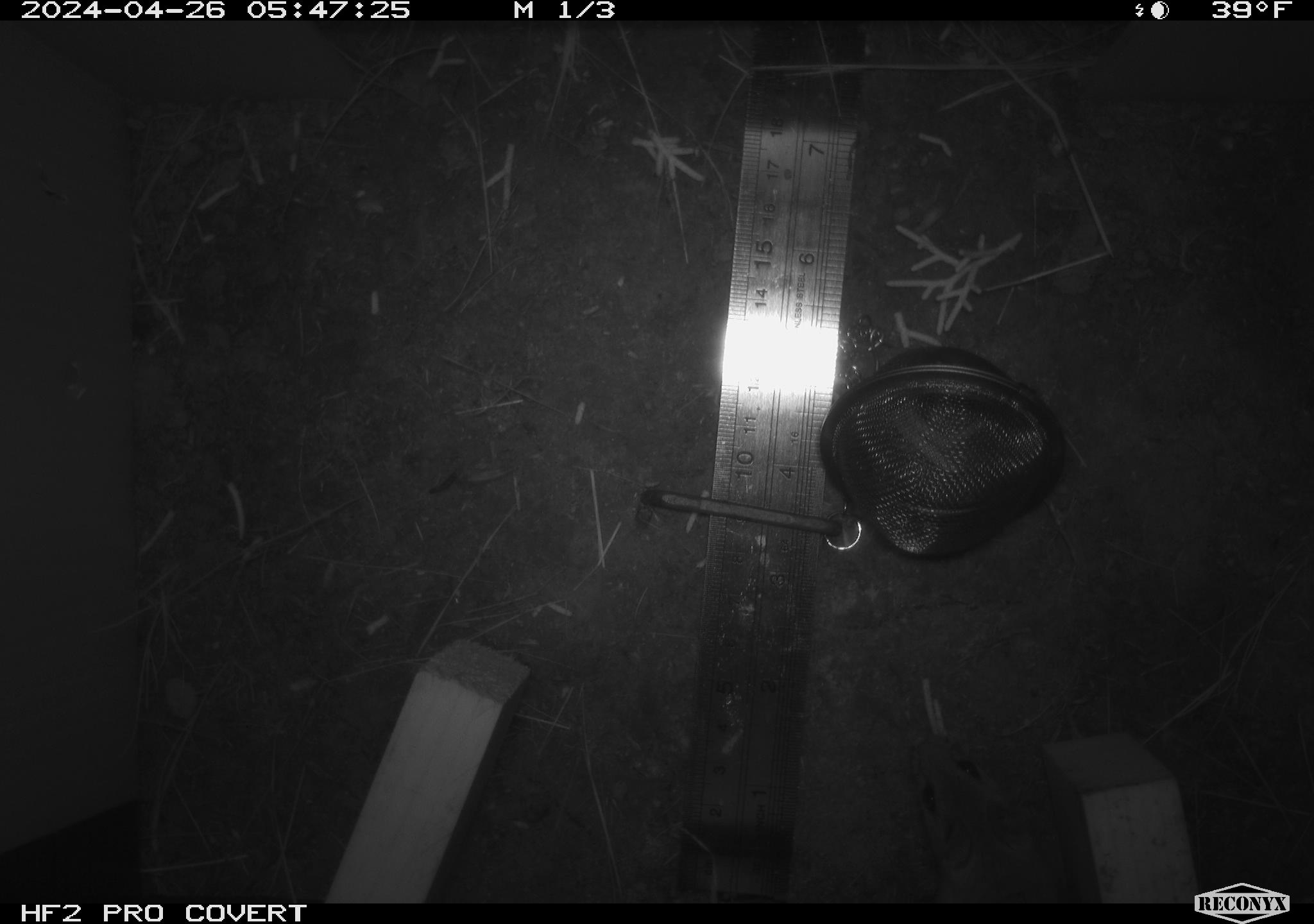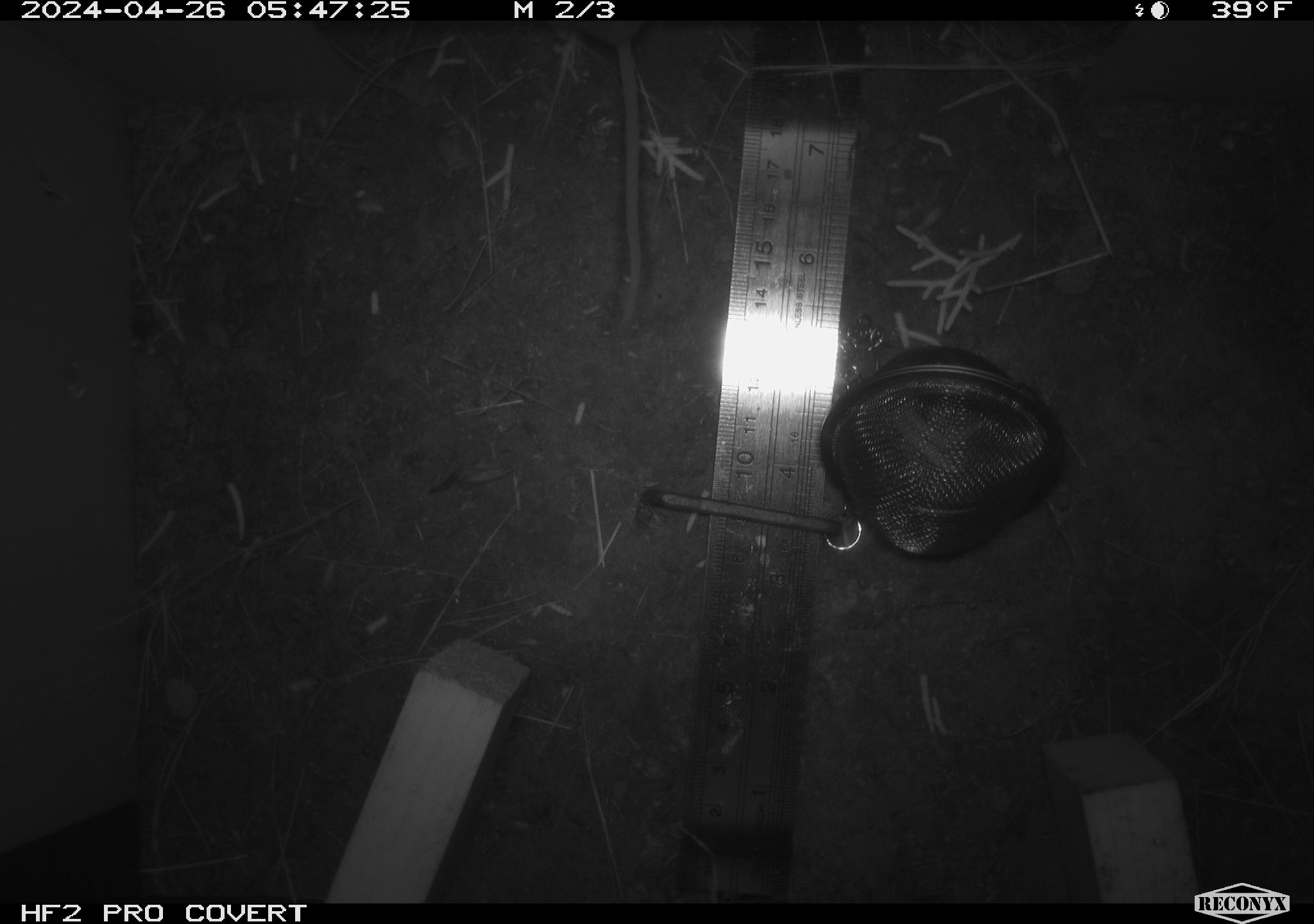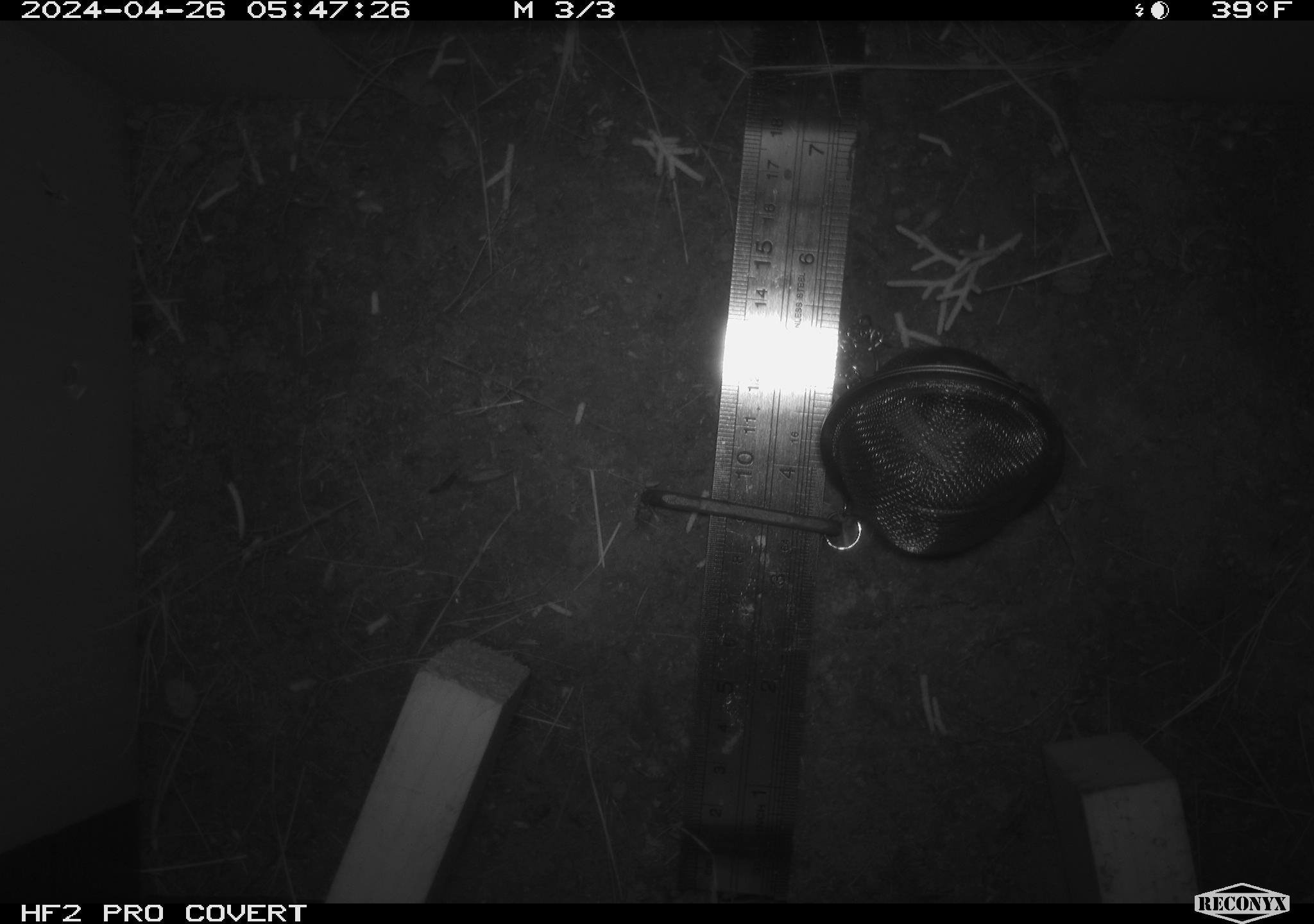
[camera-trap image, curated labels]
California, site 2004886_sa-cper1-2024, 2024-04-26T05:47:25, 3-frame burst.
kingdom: Animalia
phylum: Chordata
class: Mammalia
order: Rodentia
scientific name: Rodentia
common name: rodent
Rodent (Rodentia).